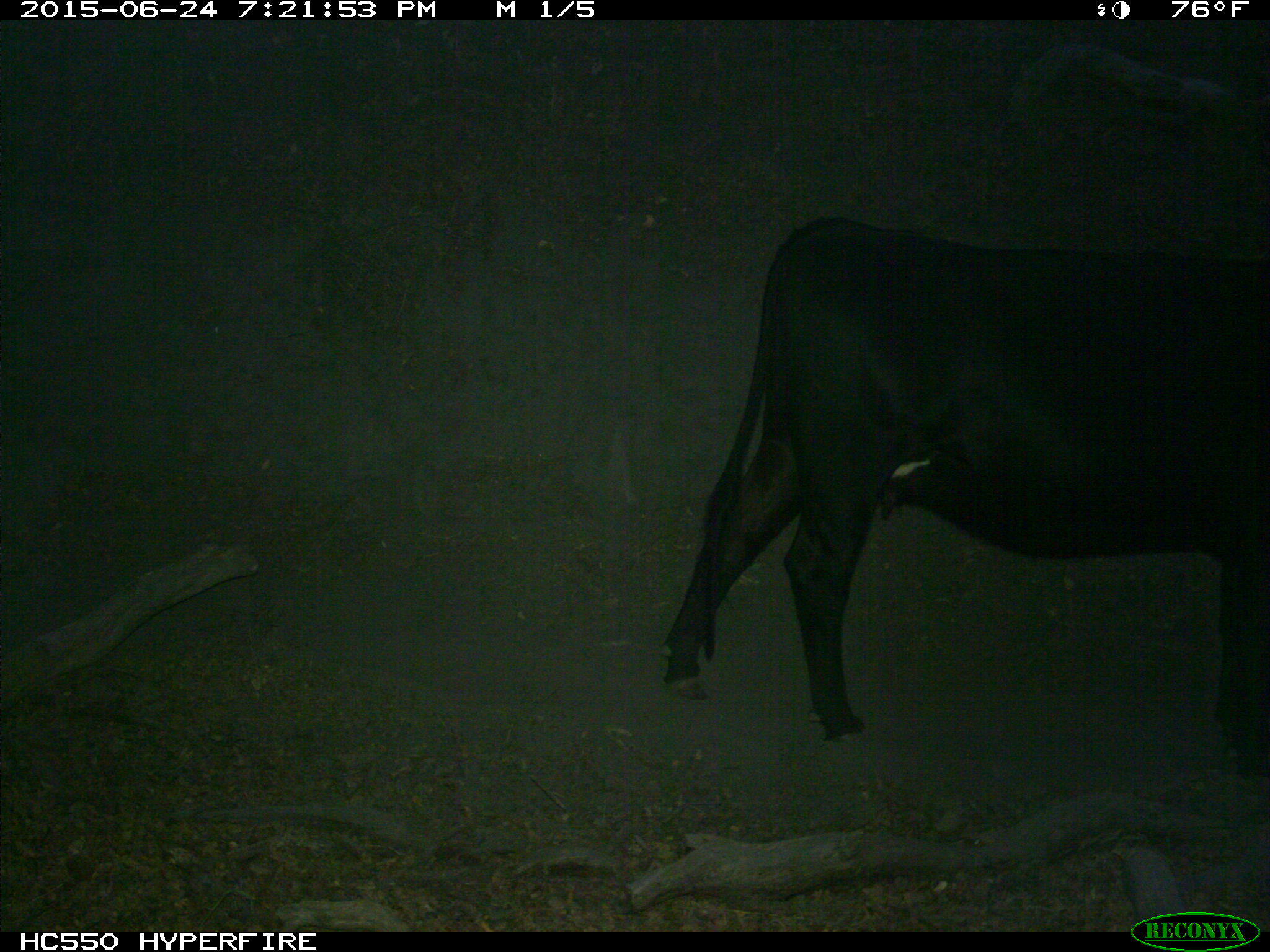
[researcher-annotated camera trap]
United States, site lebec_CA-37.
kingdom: Animalia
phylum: Chordata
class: Mammalia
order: Artiodactyla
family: Bovidae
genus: Bos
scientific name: Bos taurus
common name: domestic cow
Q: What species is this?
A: Bos taurus (domestic cow).